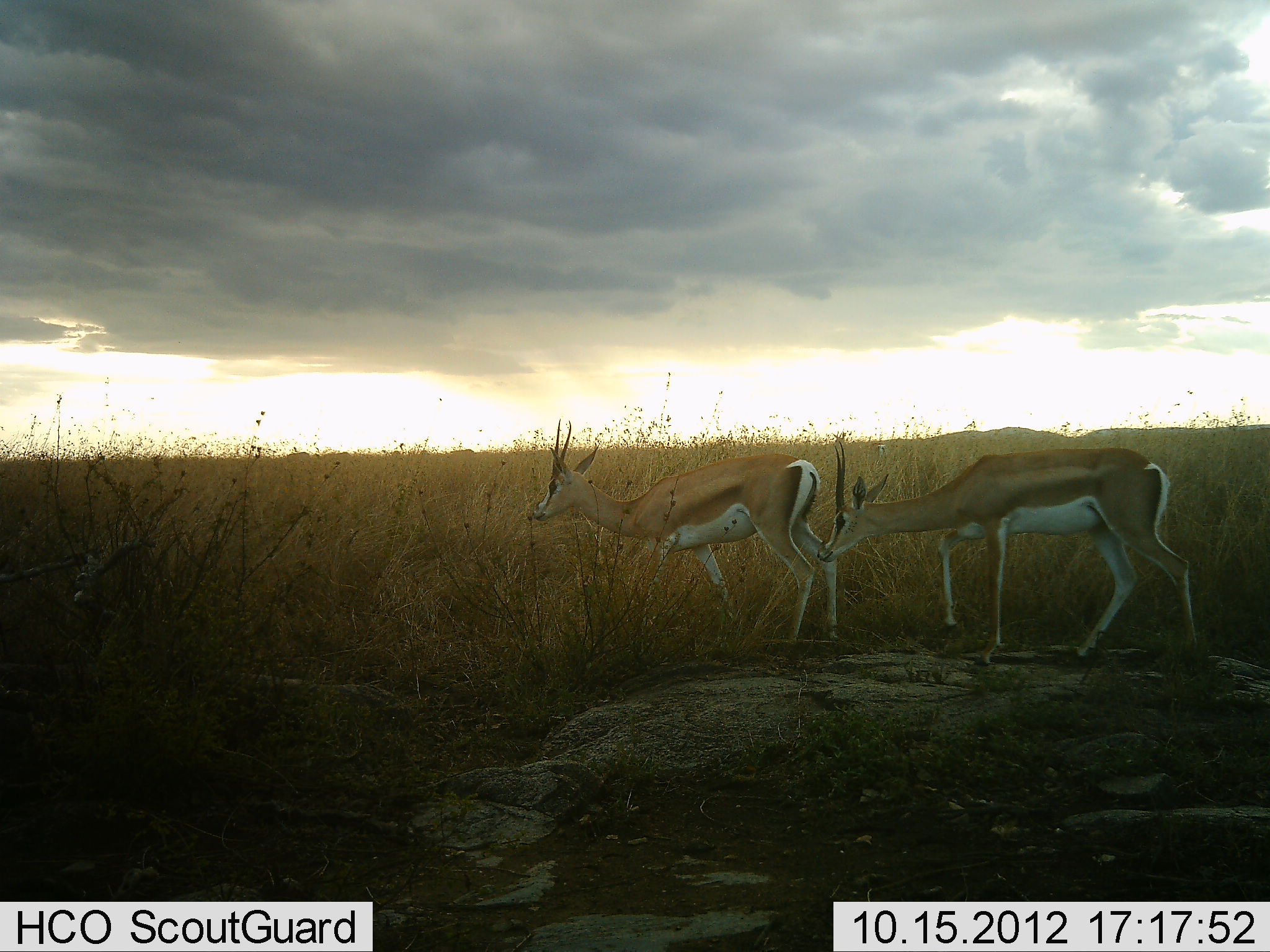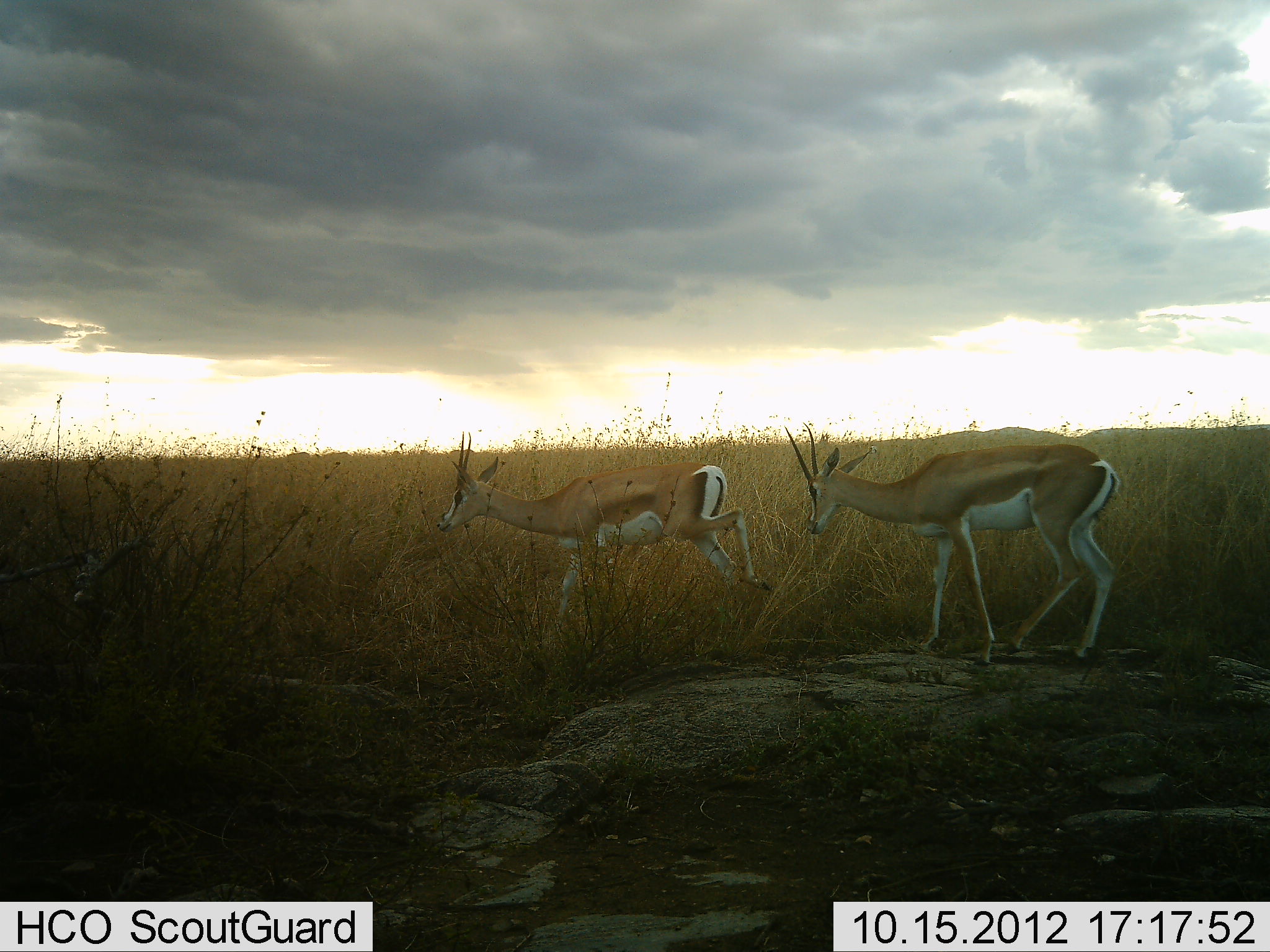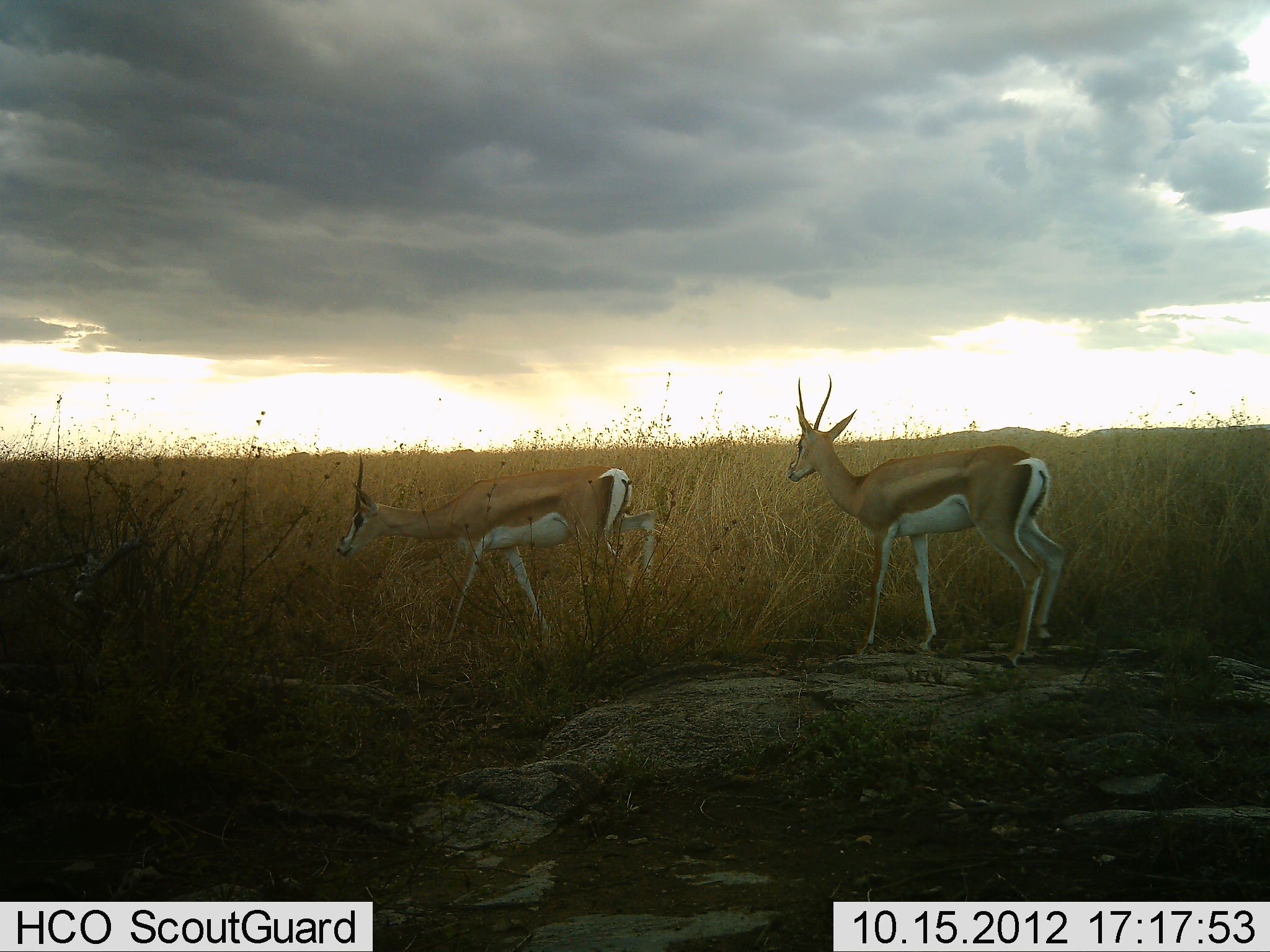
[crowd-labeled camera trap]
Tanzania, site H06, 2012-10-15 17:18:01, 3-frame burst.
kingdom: Animalia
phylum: Chordata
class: Mammalia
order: Artiodactyla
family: Bovidae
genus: Nanger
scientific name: Nanger granti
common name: grant's gazelle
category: gazellegrants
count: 2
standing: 10%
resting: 0%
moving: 100%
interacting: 0%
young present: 0%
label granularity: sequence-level